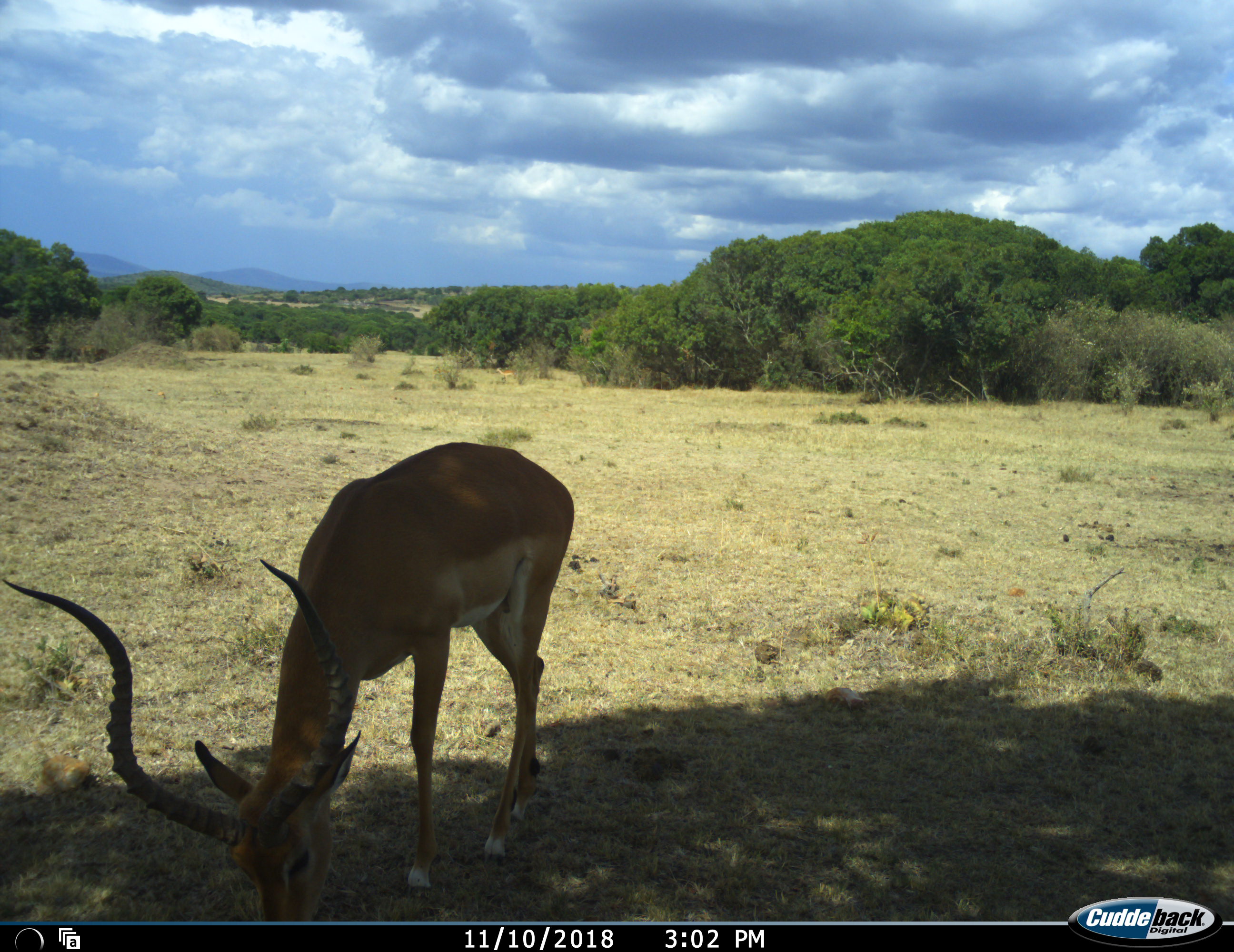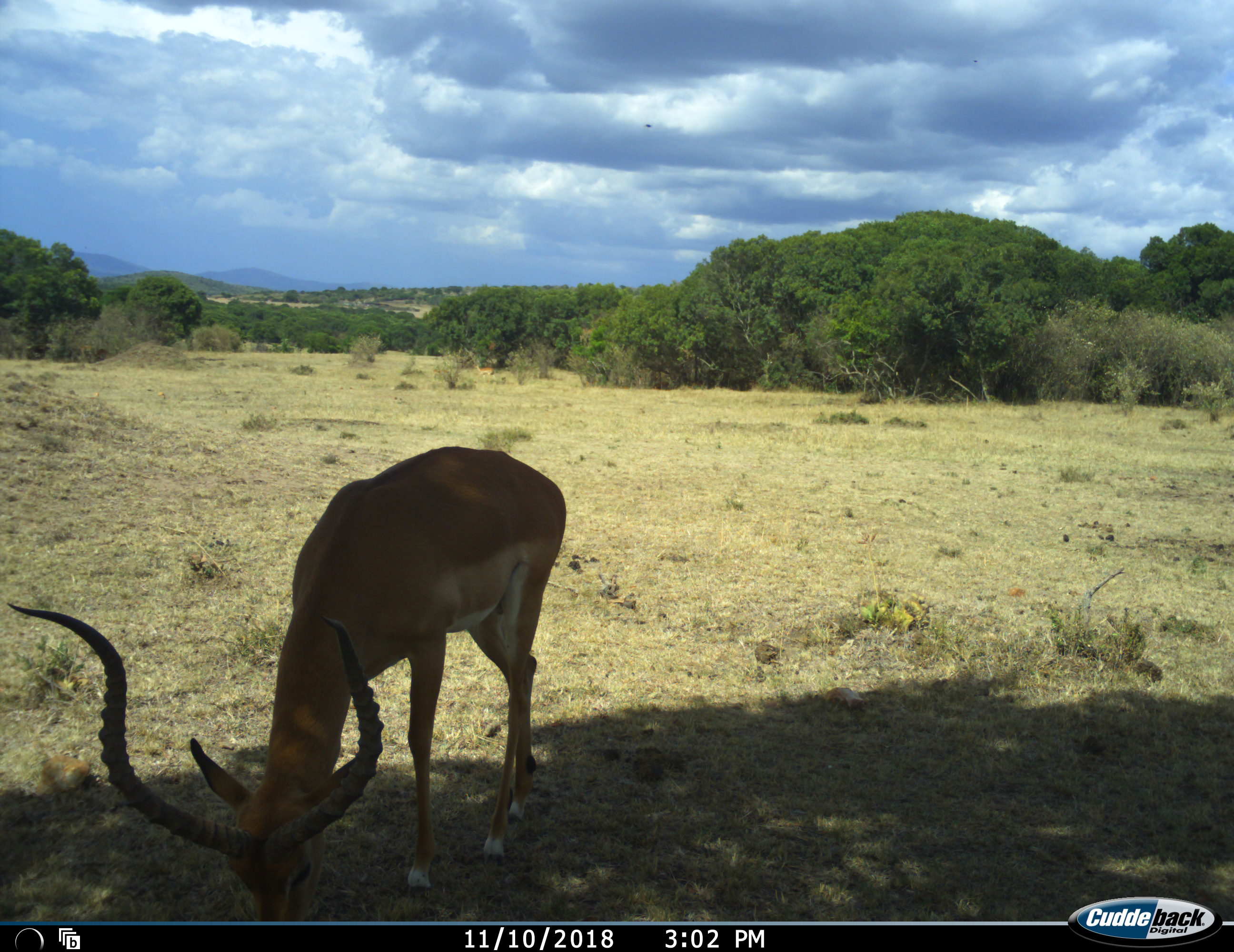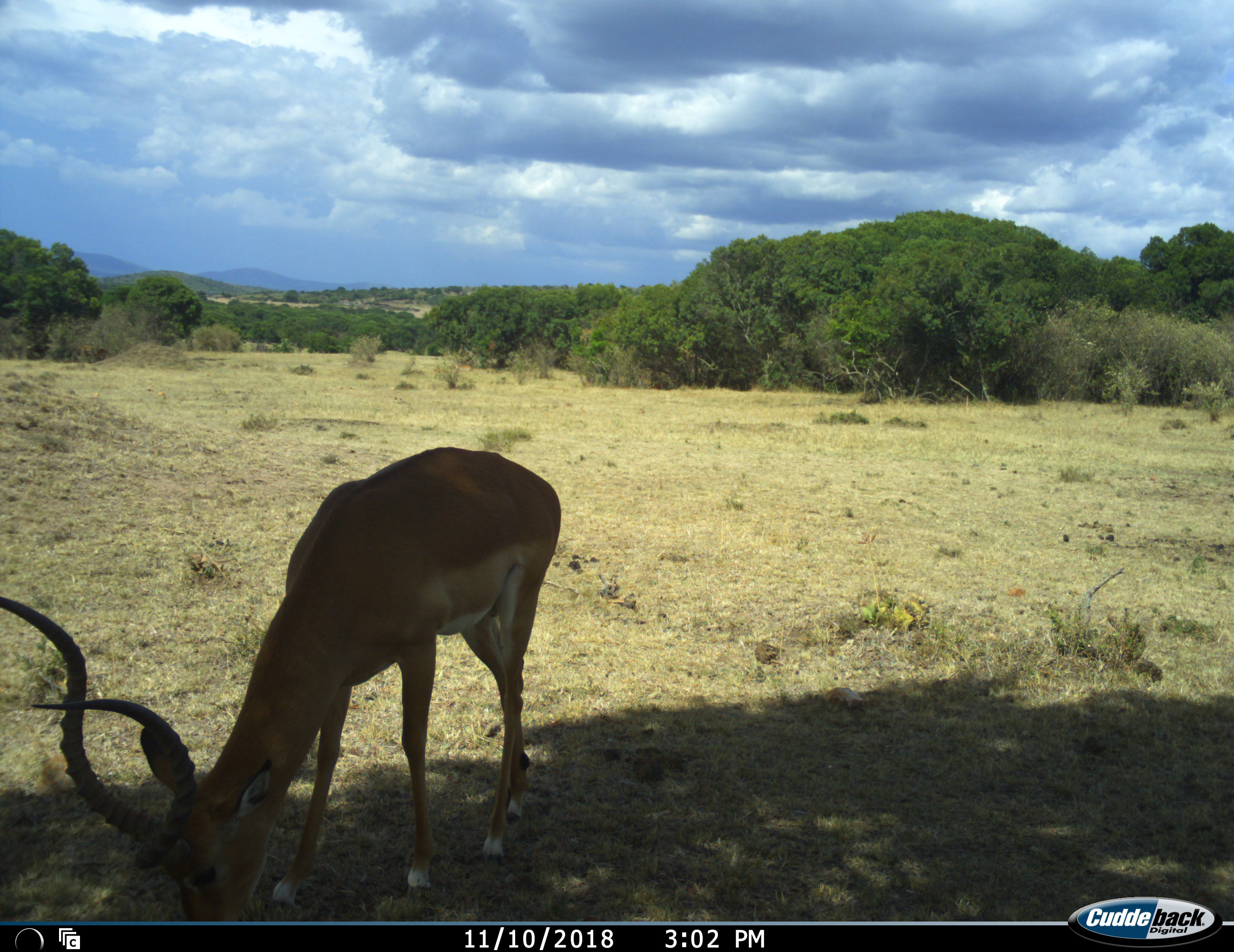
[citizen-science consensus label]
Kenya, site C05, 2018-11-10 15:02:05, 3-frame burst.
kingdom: Animalia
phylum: Chordata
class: Mammalia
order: Artiodactyla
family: Bovidae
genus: Aepyceros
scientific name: Aepyceros melampus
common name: impala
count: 1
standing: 33%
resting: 0%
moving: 11%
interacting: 0%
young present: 0%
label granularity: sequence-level